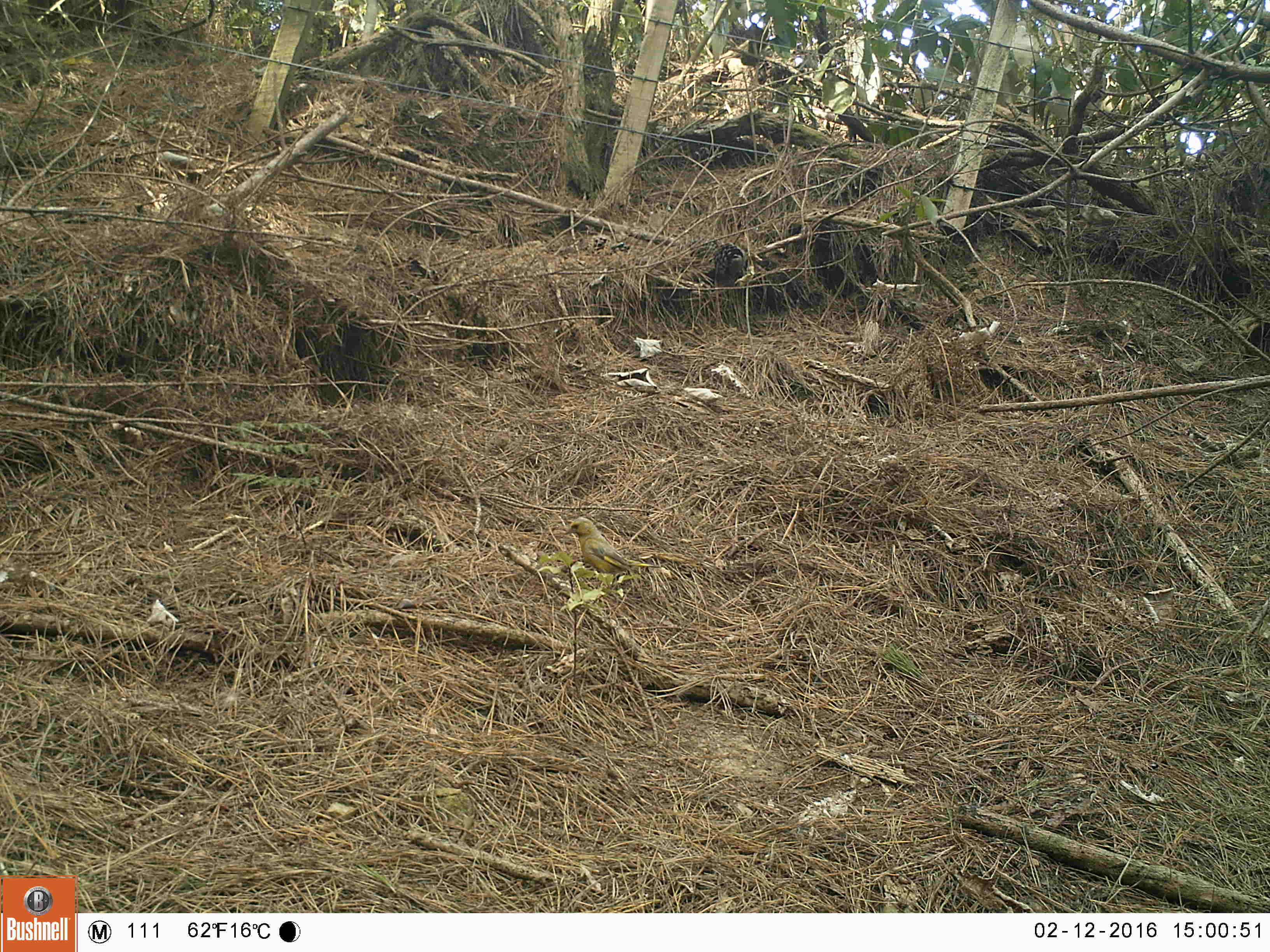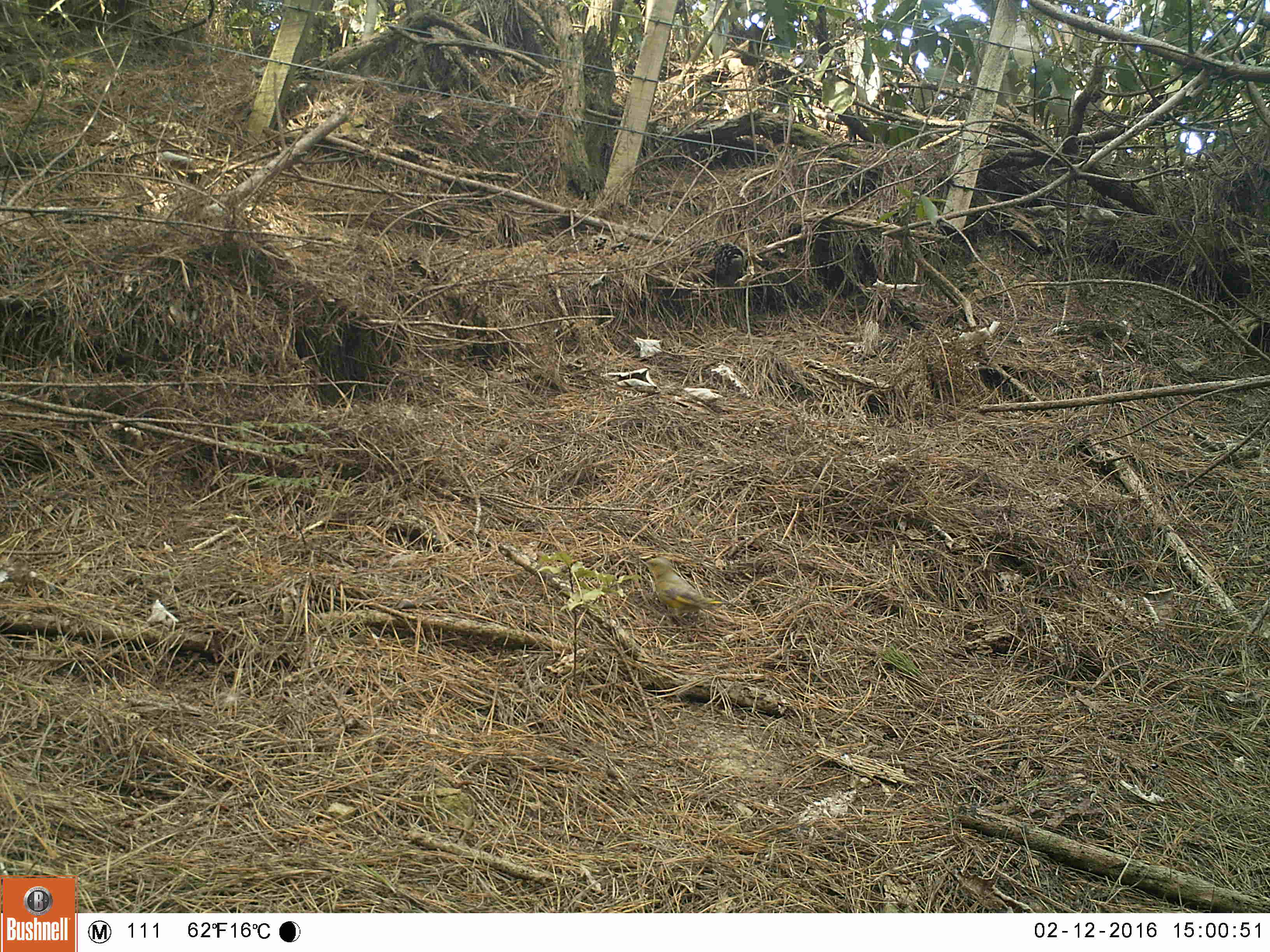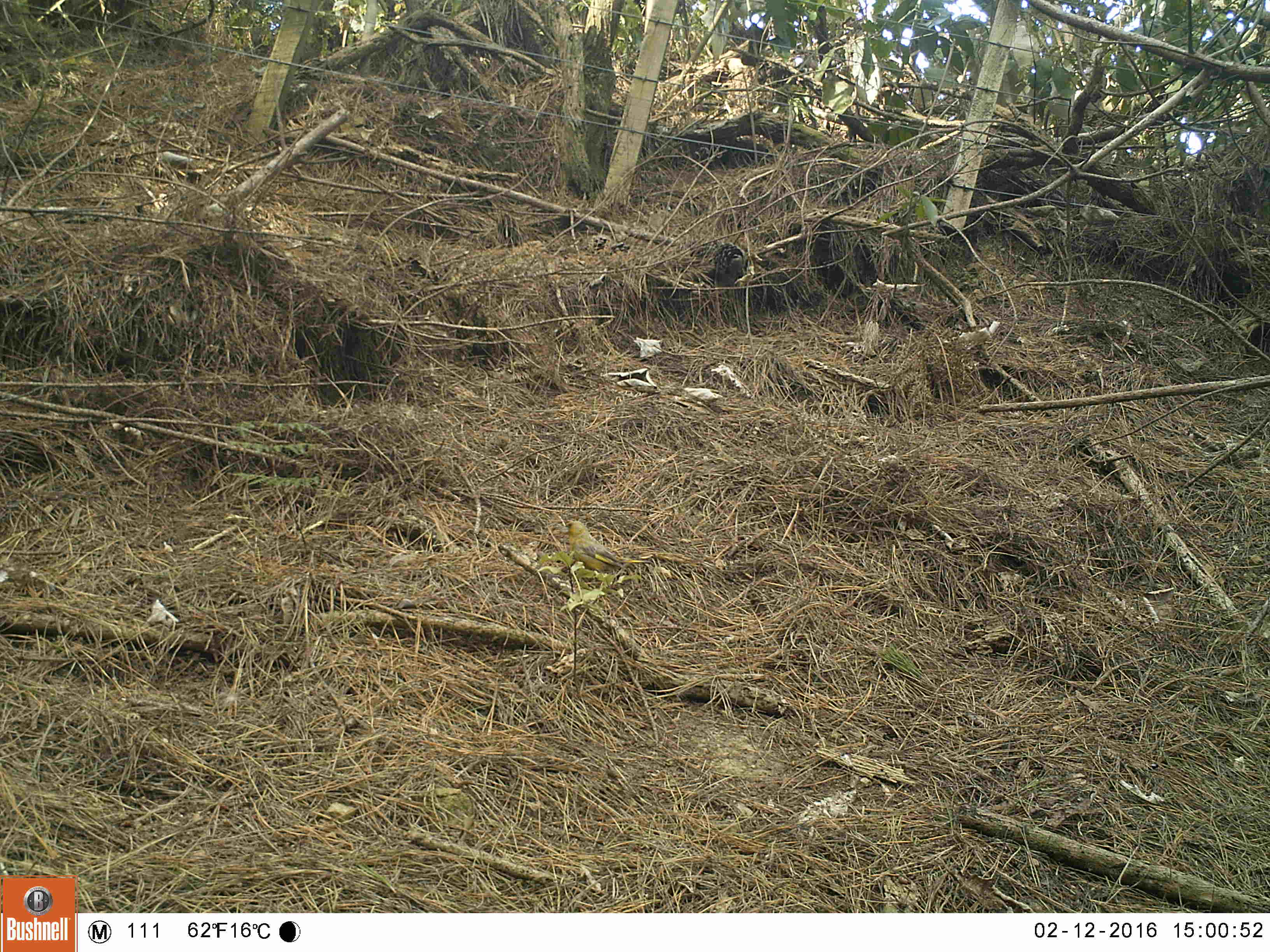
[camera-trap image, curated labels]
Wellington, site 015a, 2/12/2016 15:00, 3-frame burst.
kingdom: Animalia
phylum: Chordata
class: Aves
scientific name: Aves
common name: bird